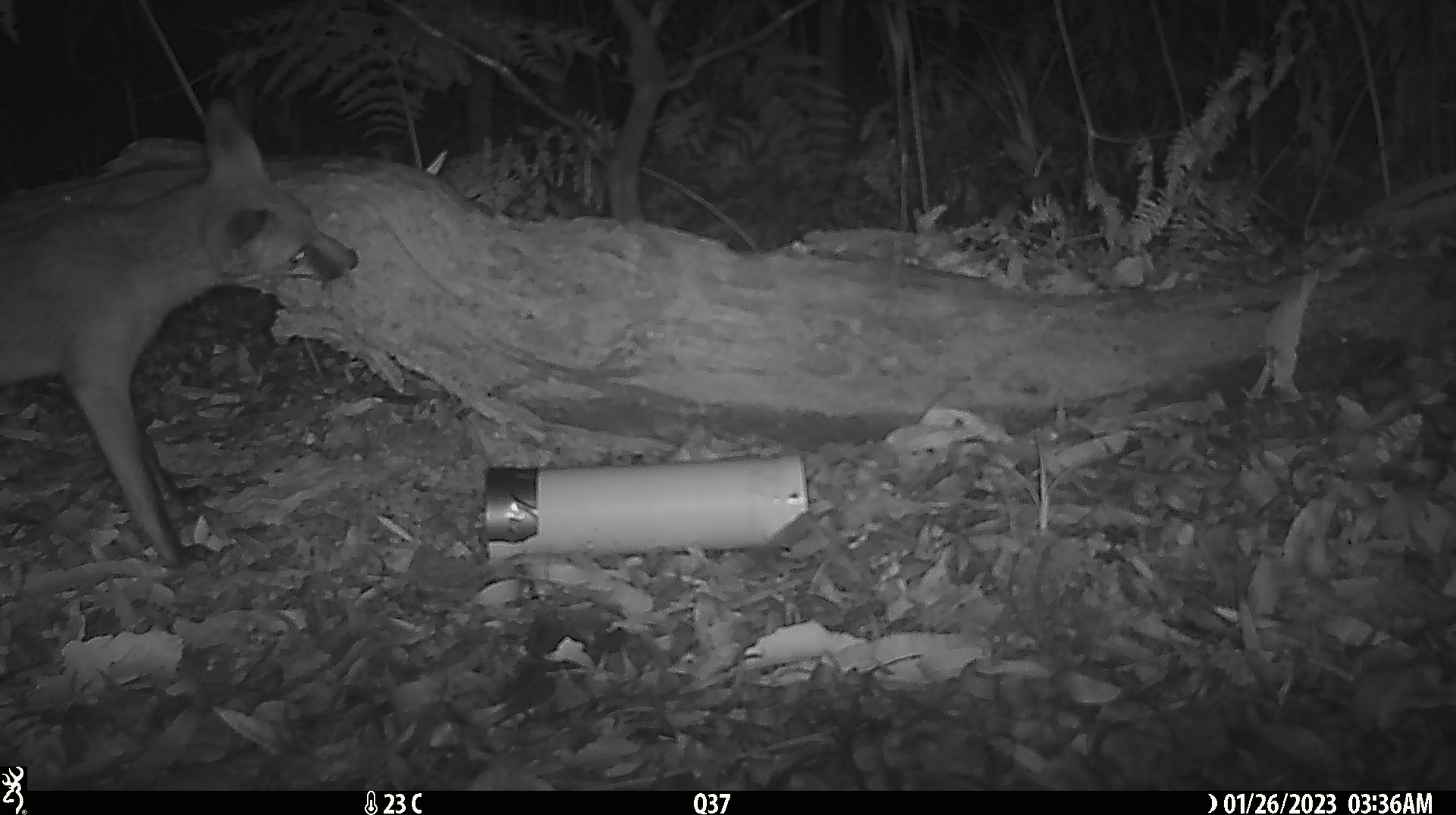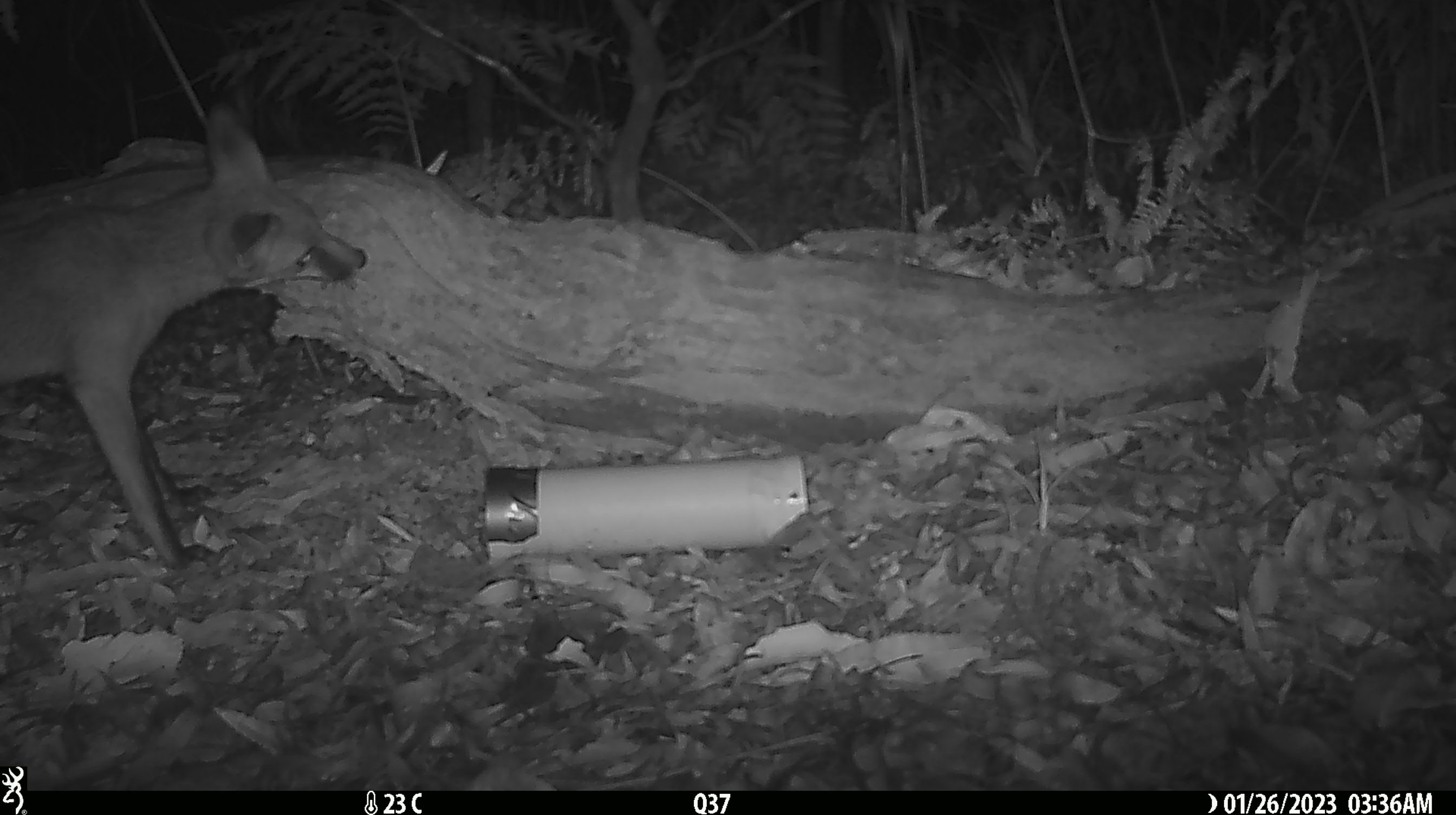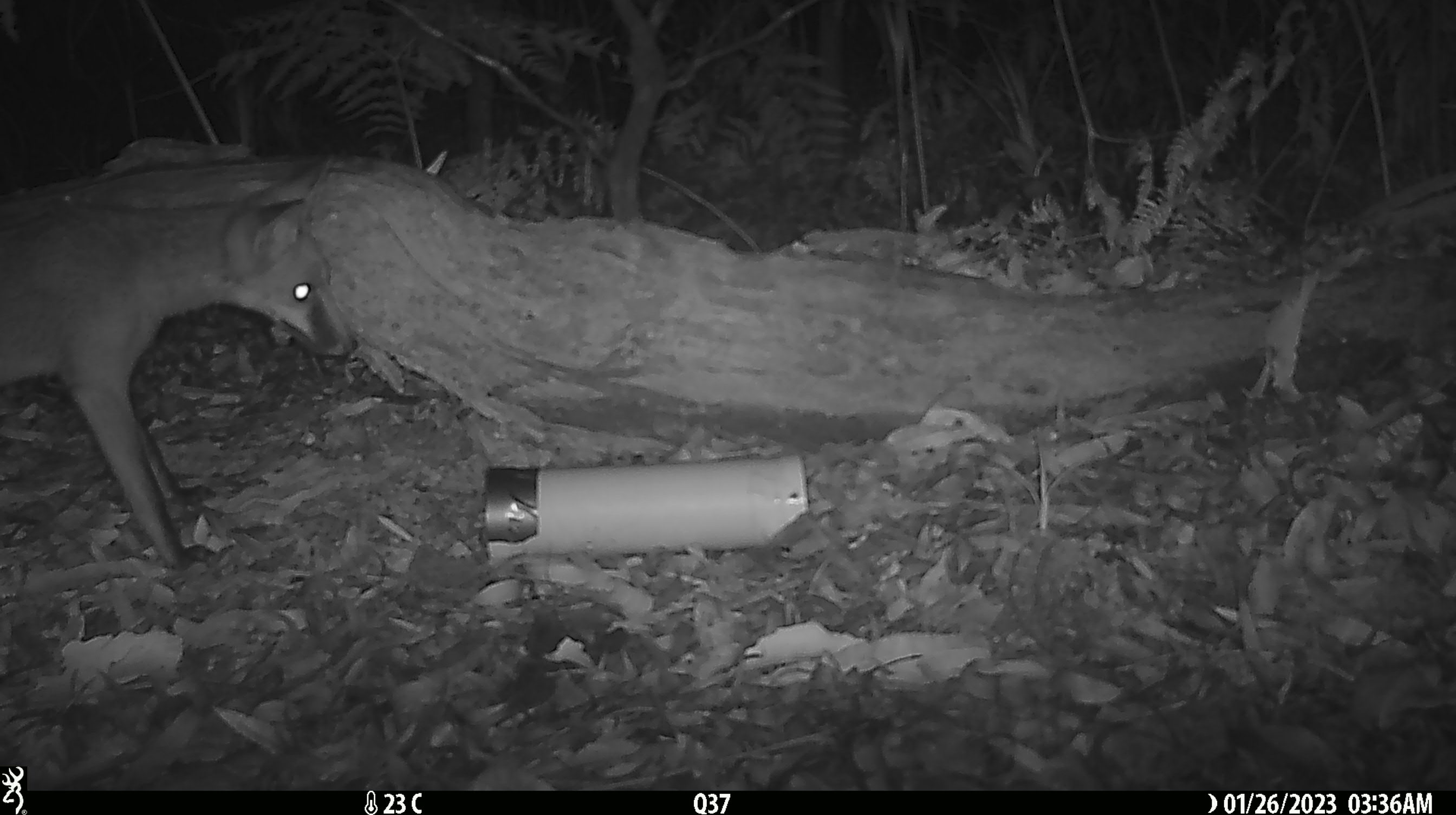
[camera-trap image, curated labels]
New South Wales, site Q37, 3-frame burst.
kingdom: Animalia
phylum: Chordata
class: Mammalia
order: Carnivora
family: Canidae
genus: Vulpes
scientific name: Vulpes vulpes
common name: red fox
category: fox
Fox (red fox) (Vulpes vulpes).